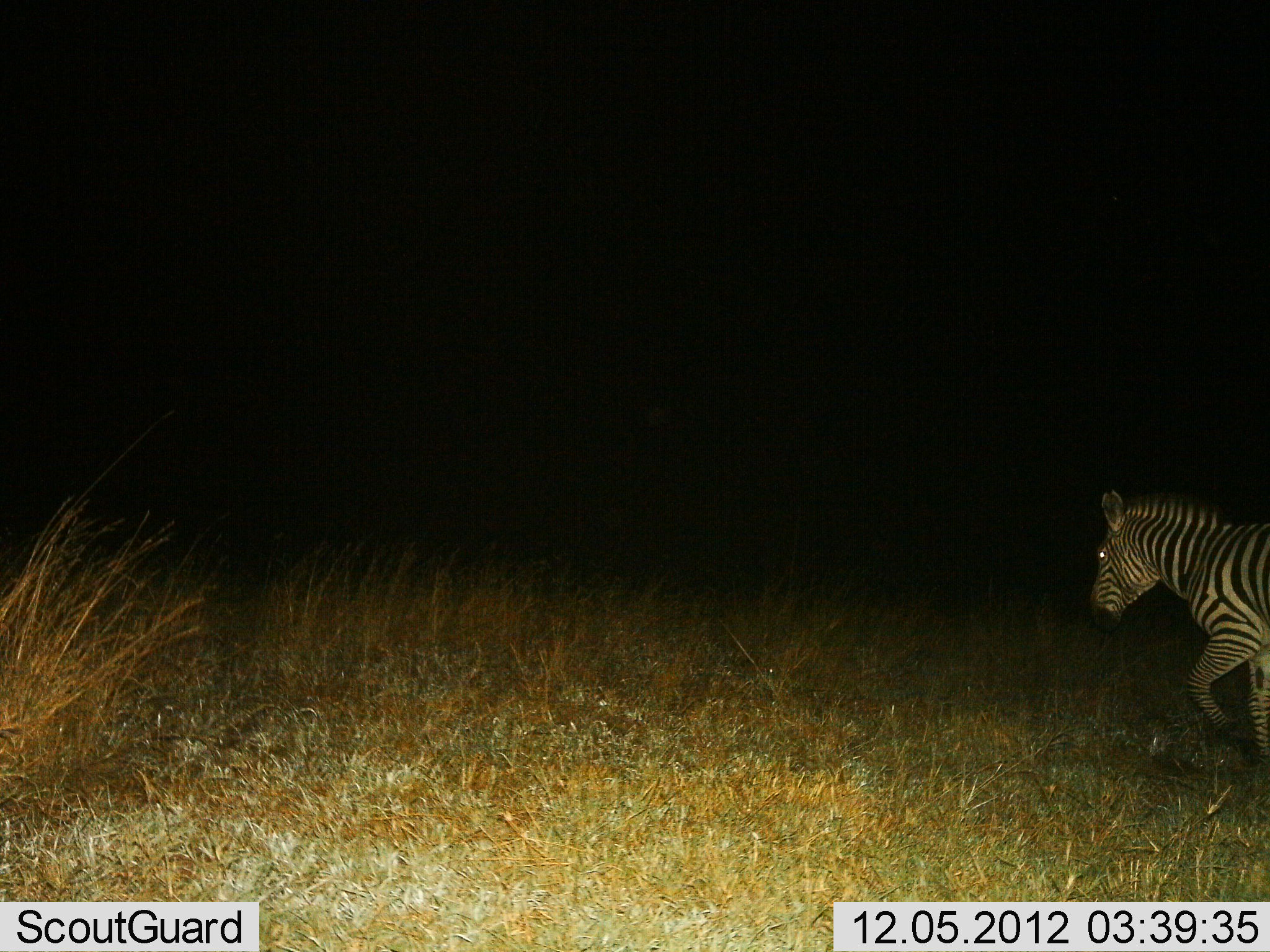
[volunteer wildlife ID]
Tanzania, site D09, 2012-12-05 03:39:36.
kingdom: Animalia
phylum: Chordata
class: Mammalia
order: Perissodactyla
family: Equidae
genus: Equus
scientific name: Equus quagga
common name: plains zebra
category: zebra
Zebra (plains zebra) (Equus quagga), count 1. Behavior (volunteer vote fractions): standing 0%, resting 0%, moving 100%, interacting 0%. Young present (vote fraction): 0%. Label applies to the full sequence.